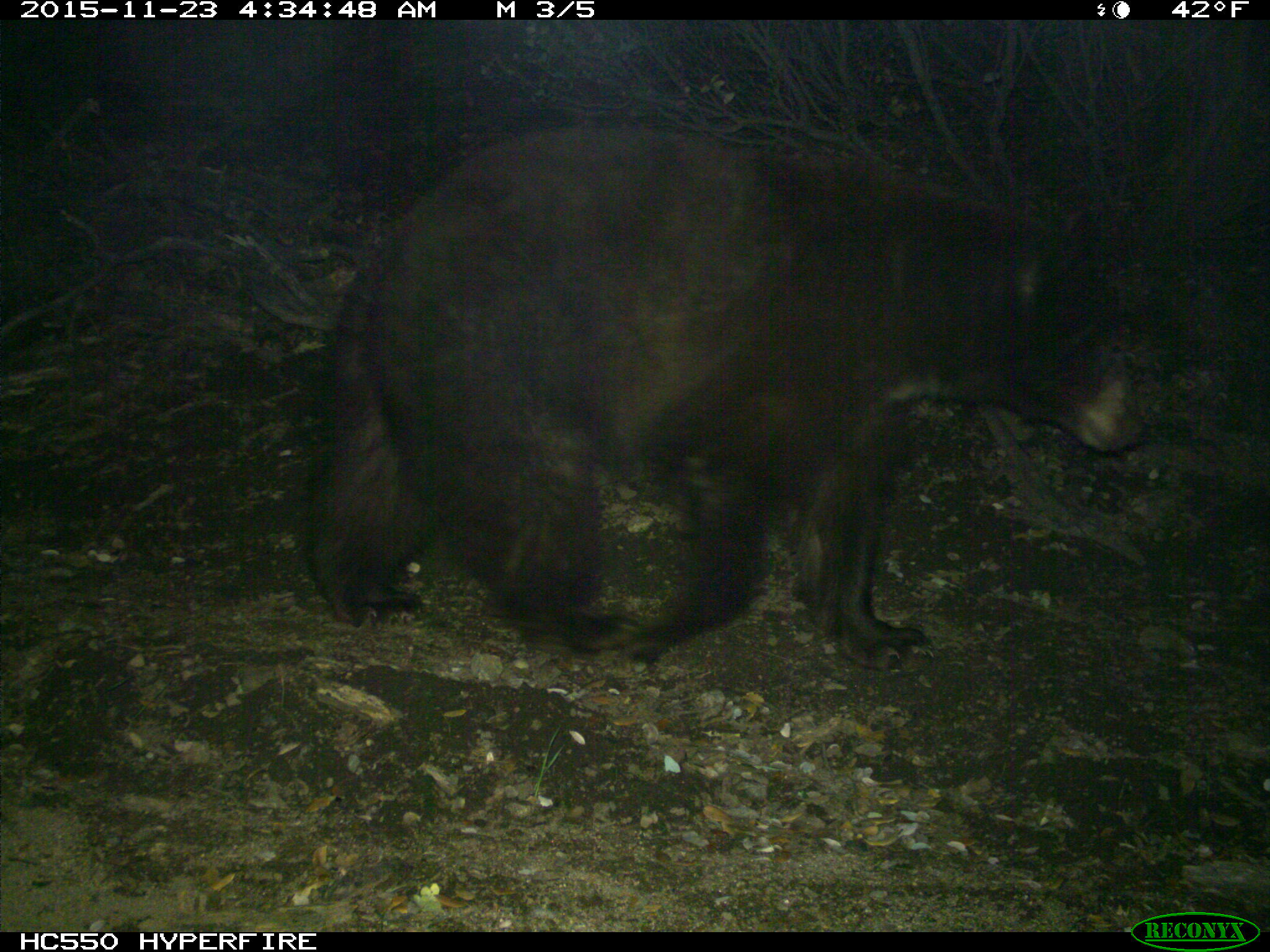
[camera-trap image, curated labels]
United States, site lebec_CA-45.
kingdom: Animalia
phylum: Chordata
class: Mammalia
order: Carnivora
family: Ursidae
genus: Ursus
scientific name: Ursus americanus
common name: american black bear